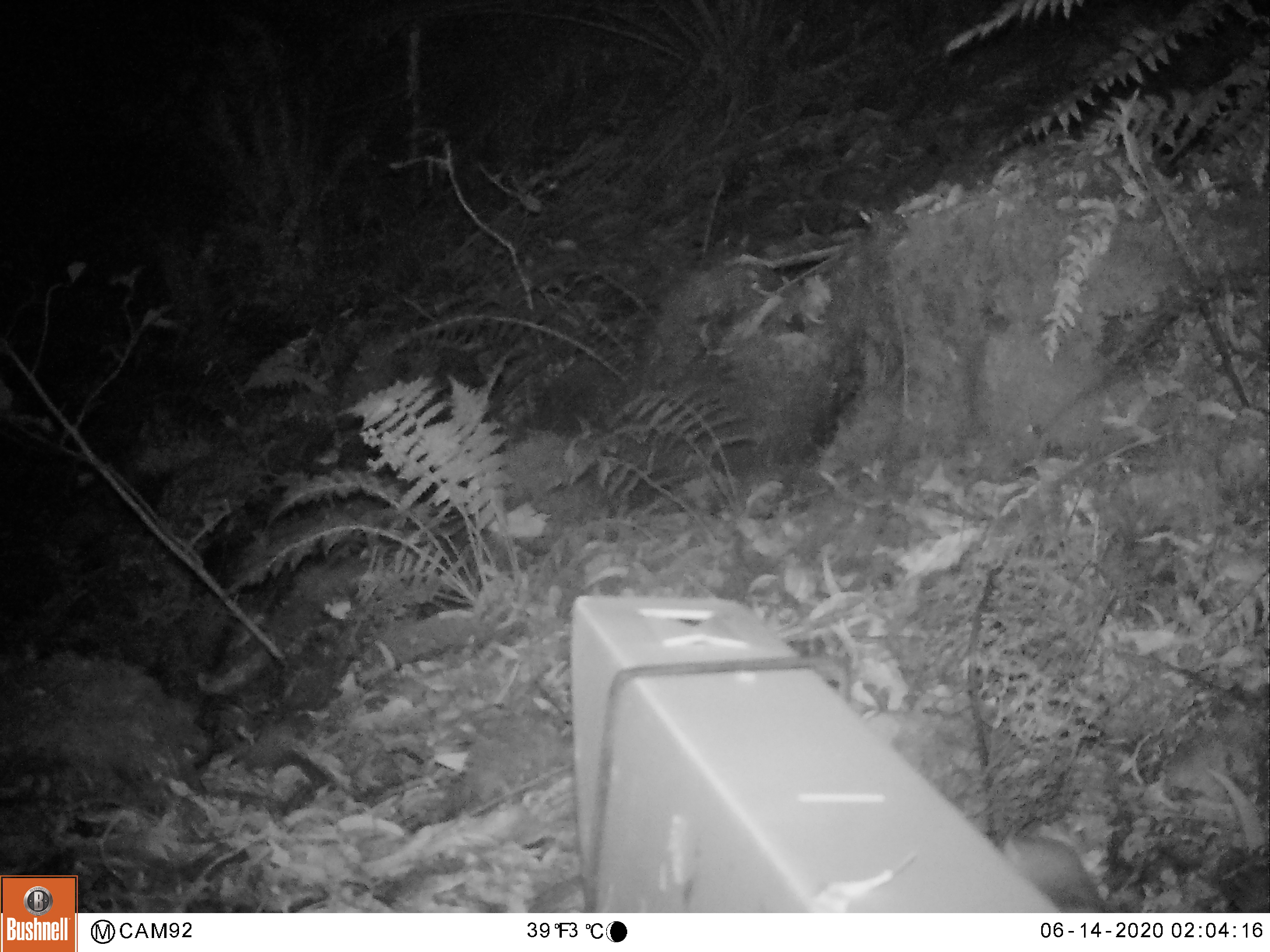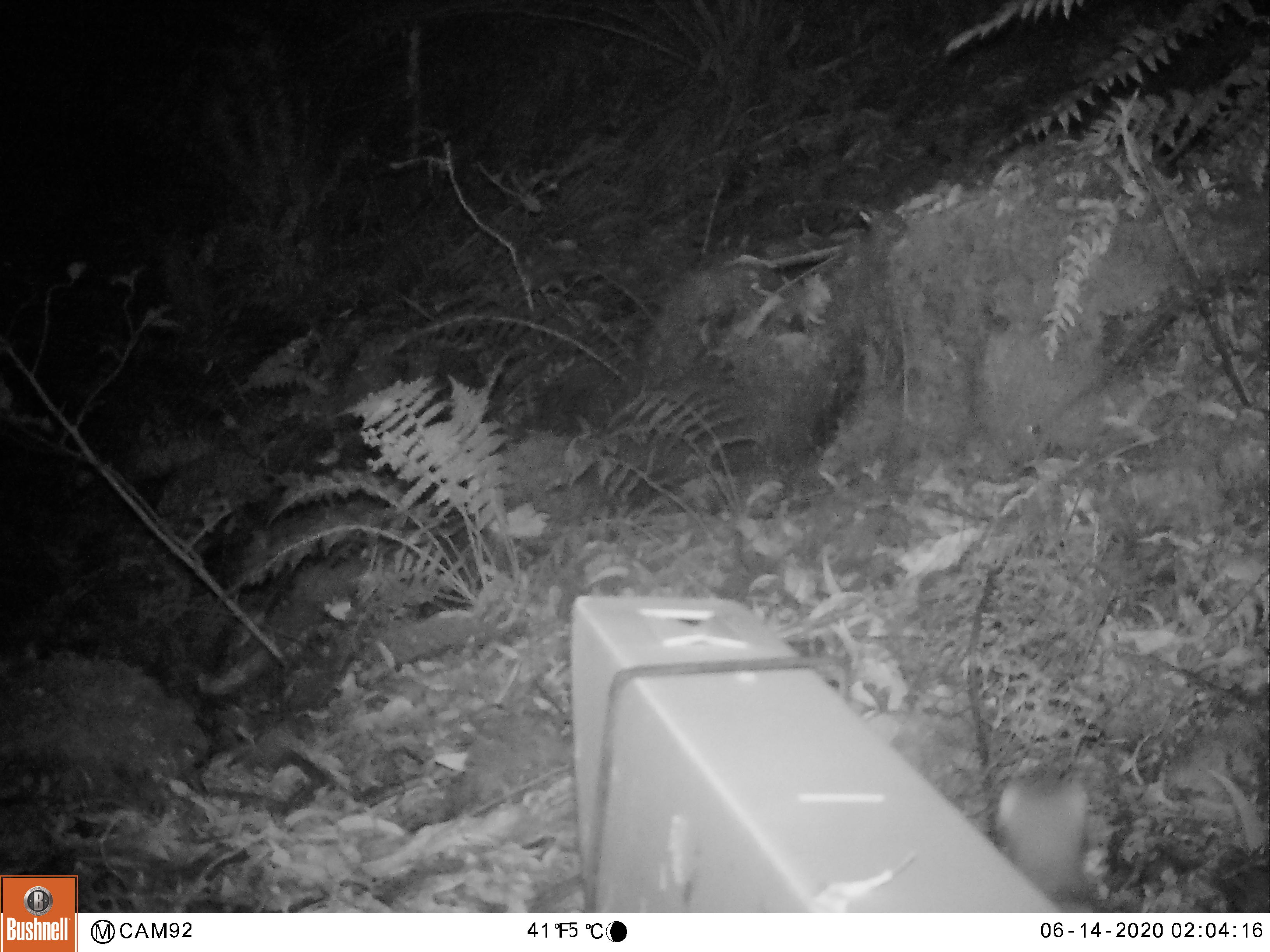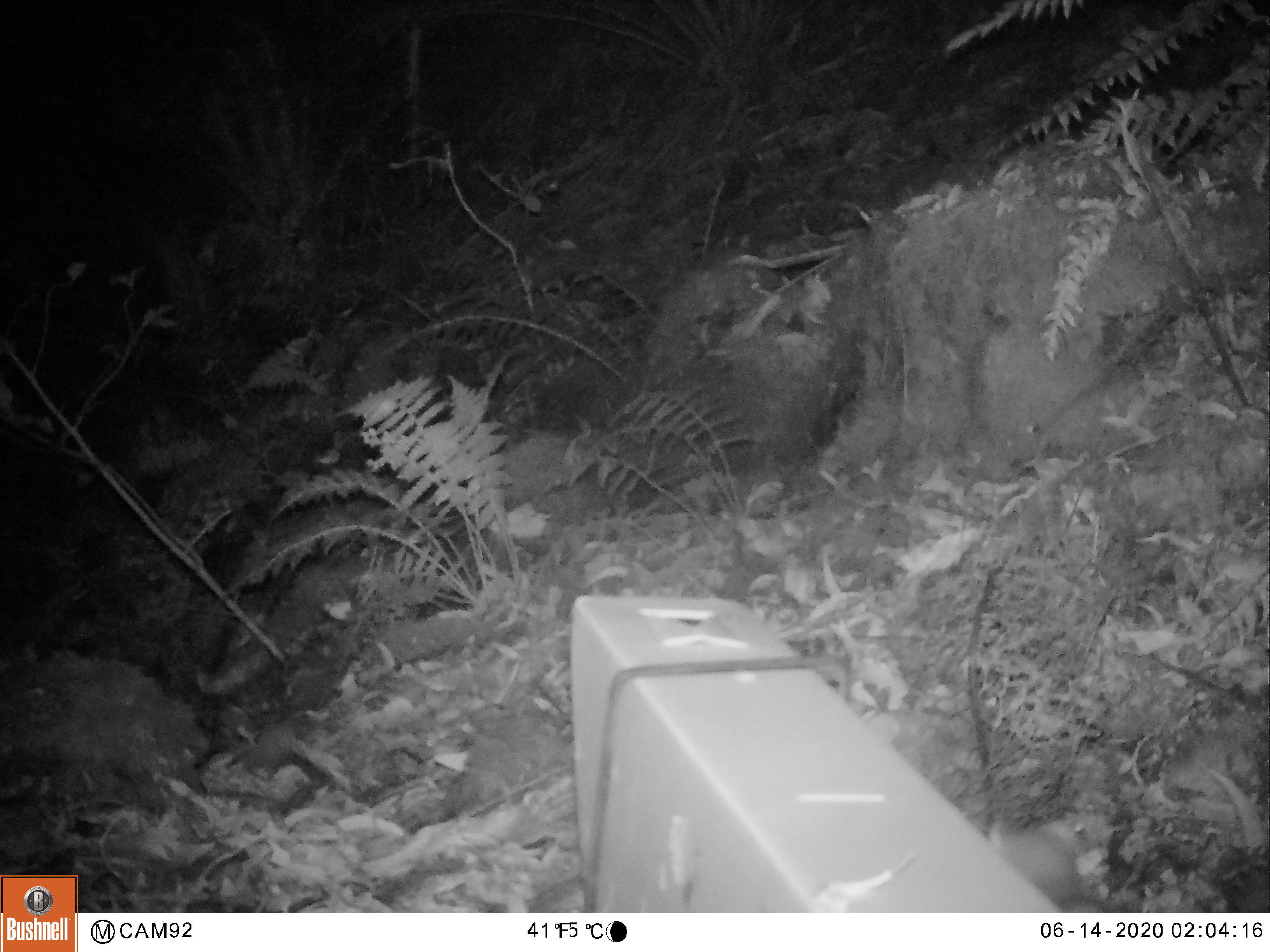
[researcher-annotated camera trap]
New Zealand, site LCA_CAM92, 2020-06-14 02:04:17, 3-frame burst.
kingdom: Animalia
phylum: Chordata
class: Mammalia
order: Carnivora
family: Mustelidae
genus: Mustela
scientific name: Mustela erminea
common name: stoat